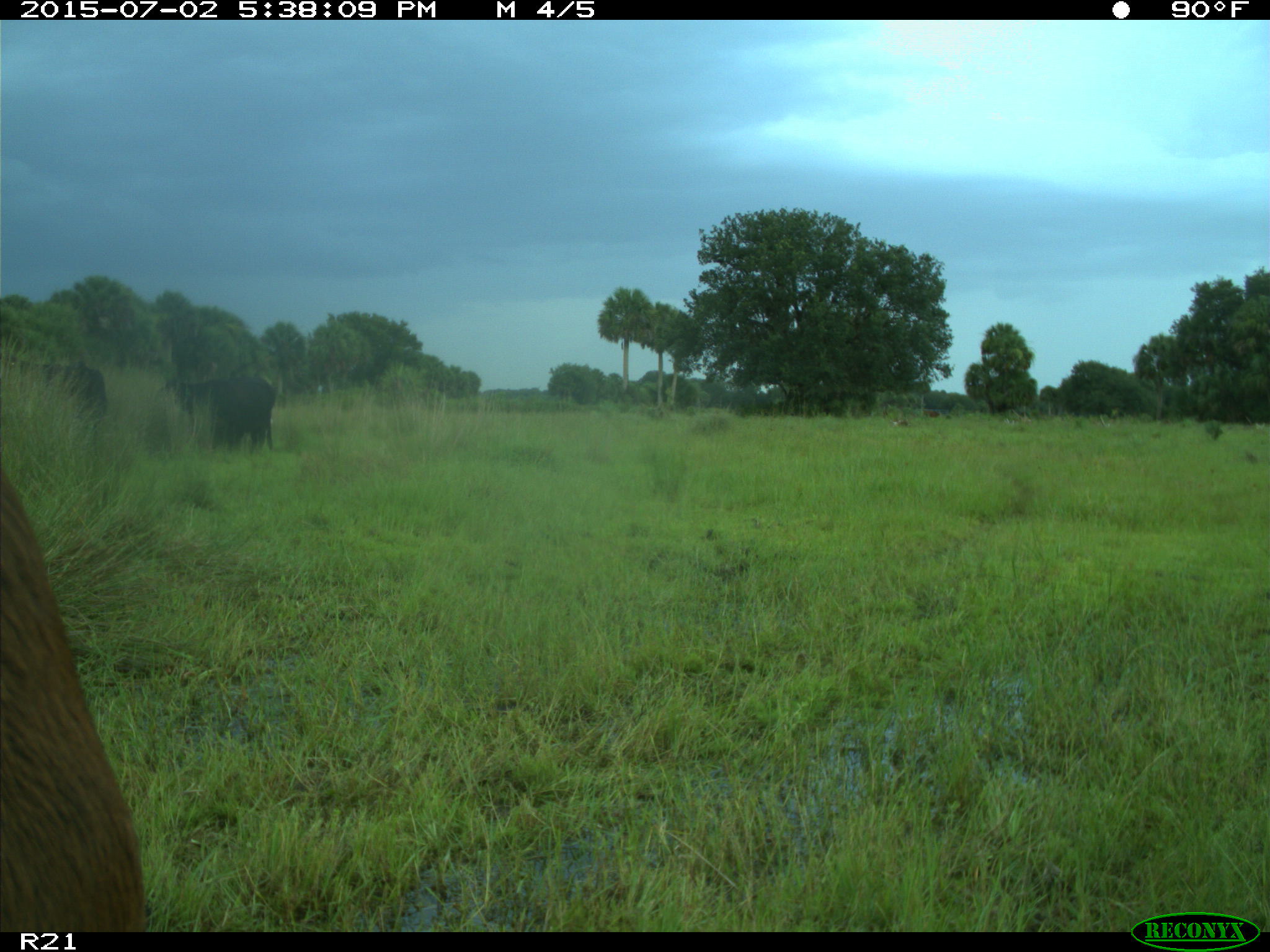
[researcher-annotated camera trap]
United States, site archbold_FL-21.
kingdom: Animalia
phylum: Chordata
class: Mammalia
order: Artiodactyla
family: Bovidae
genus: Bos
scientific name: Bos taurus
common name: domestic cow